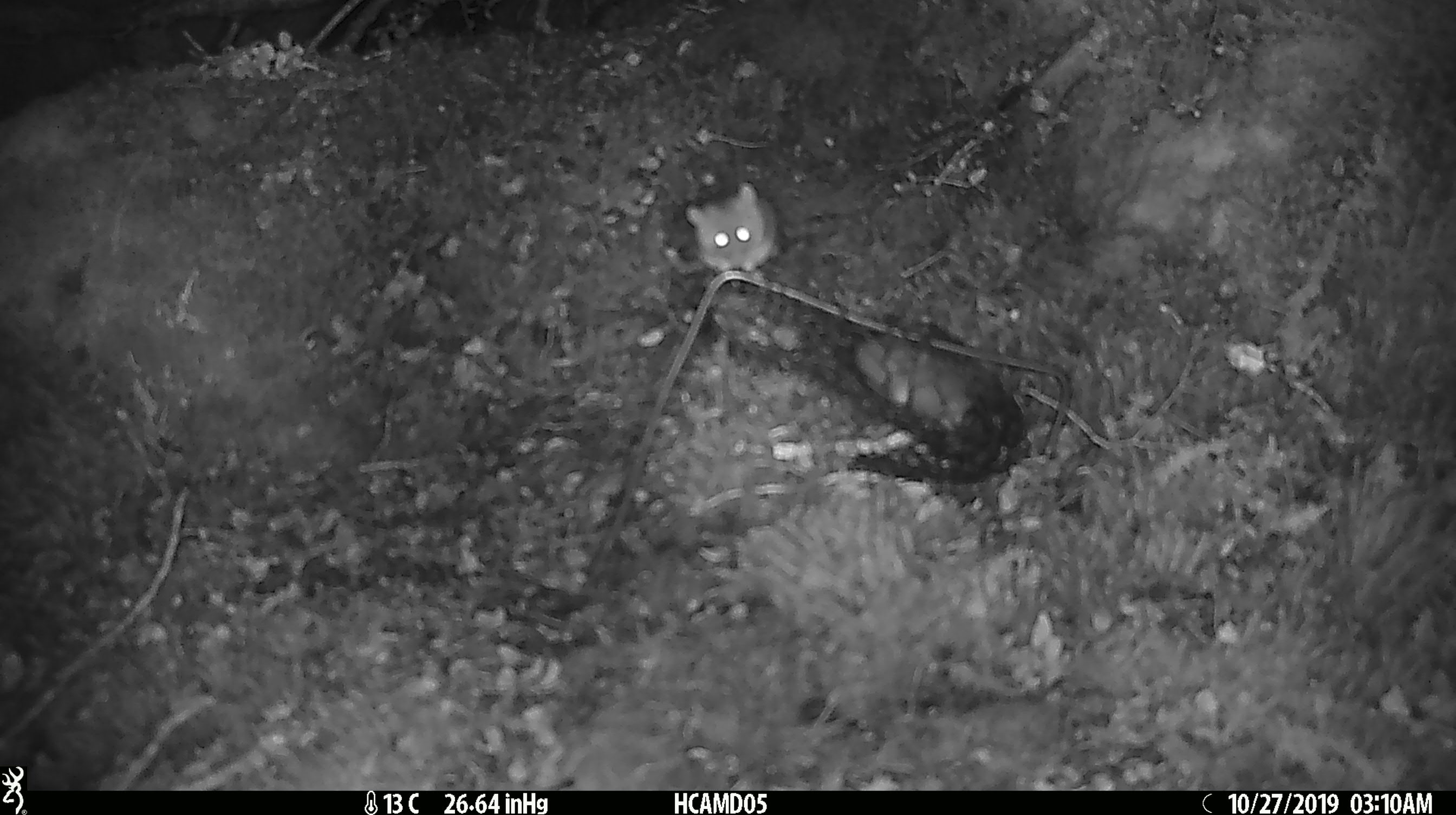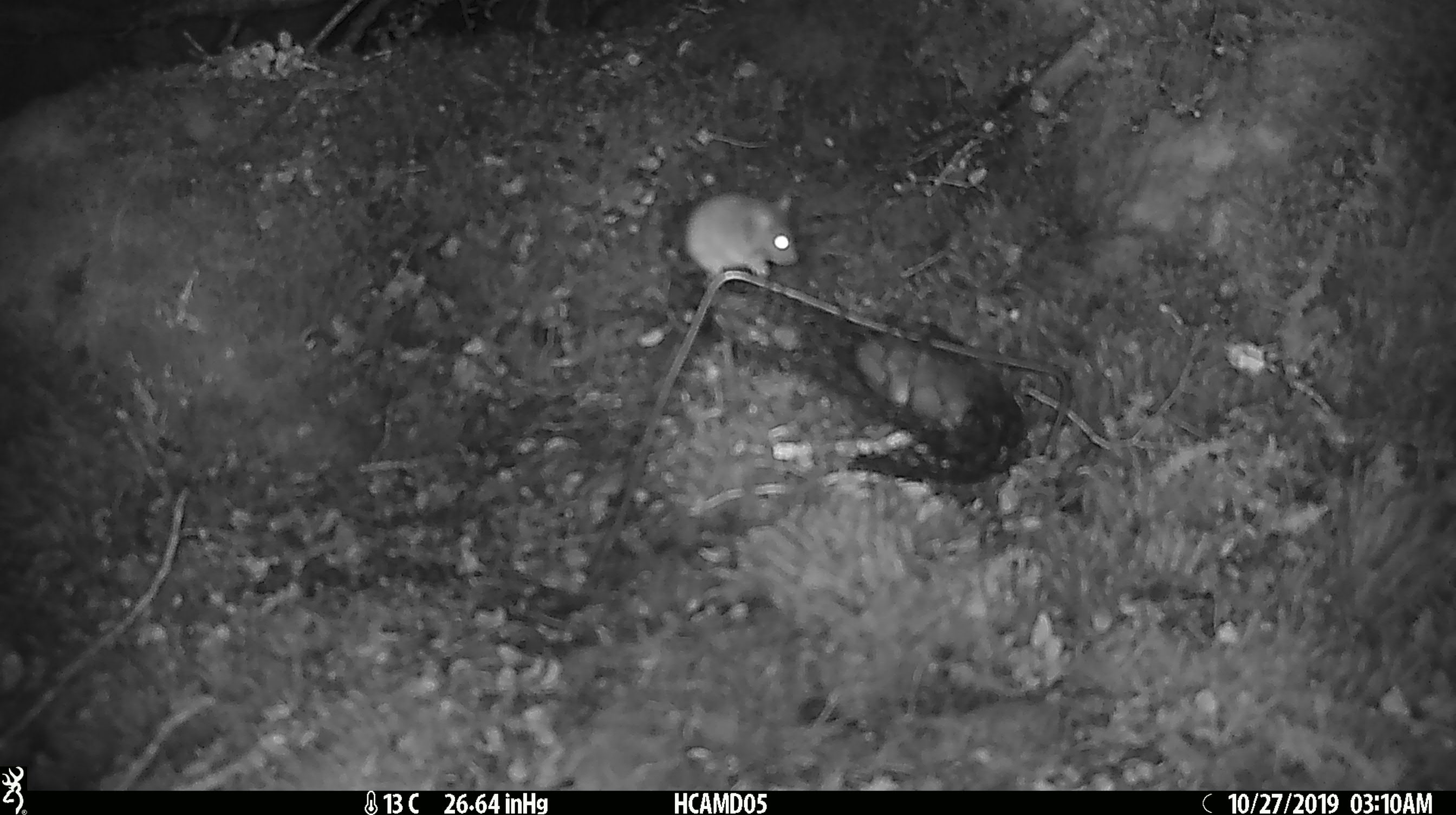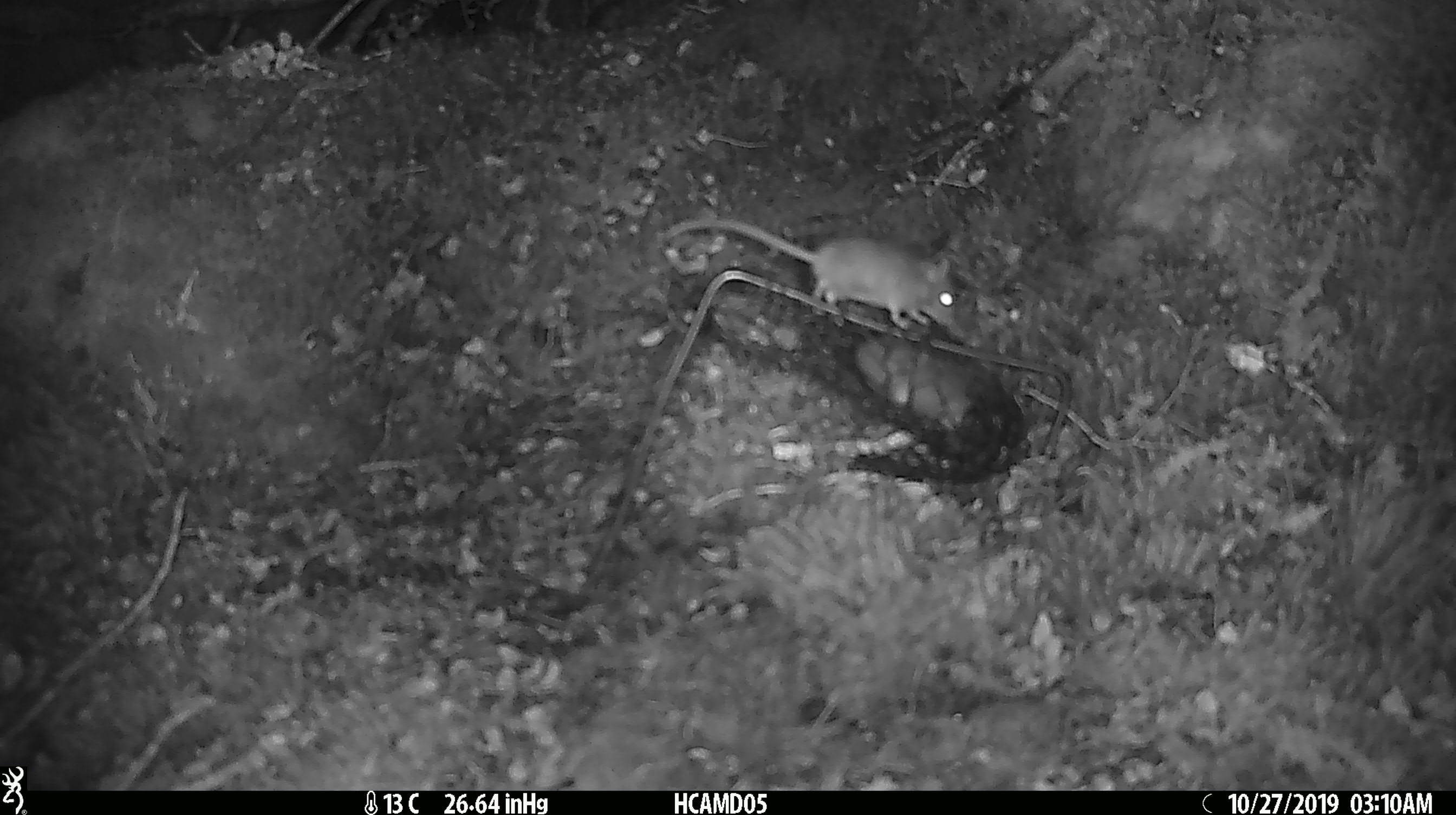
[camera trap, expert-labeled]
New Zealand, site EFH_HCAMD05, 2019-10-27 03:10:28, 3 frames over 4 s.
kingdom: Animalia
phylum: Chordata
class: Mammalia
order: Rodentia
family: Muridae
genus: Mus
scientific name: Mus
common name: mouse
Mouse (Mus).